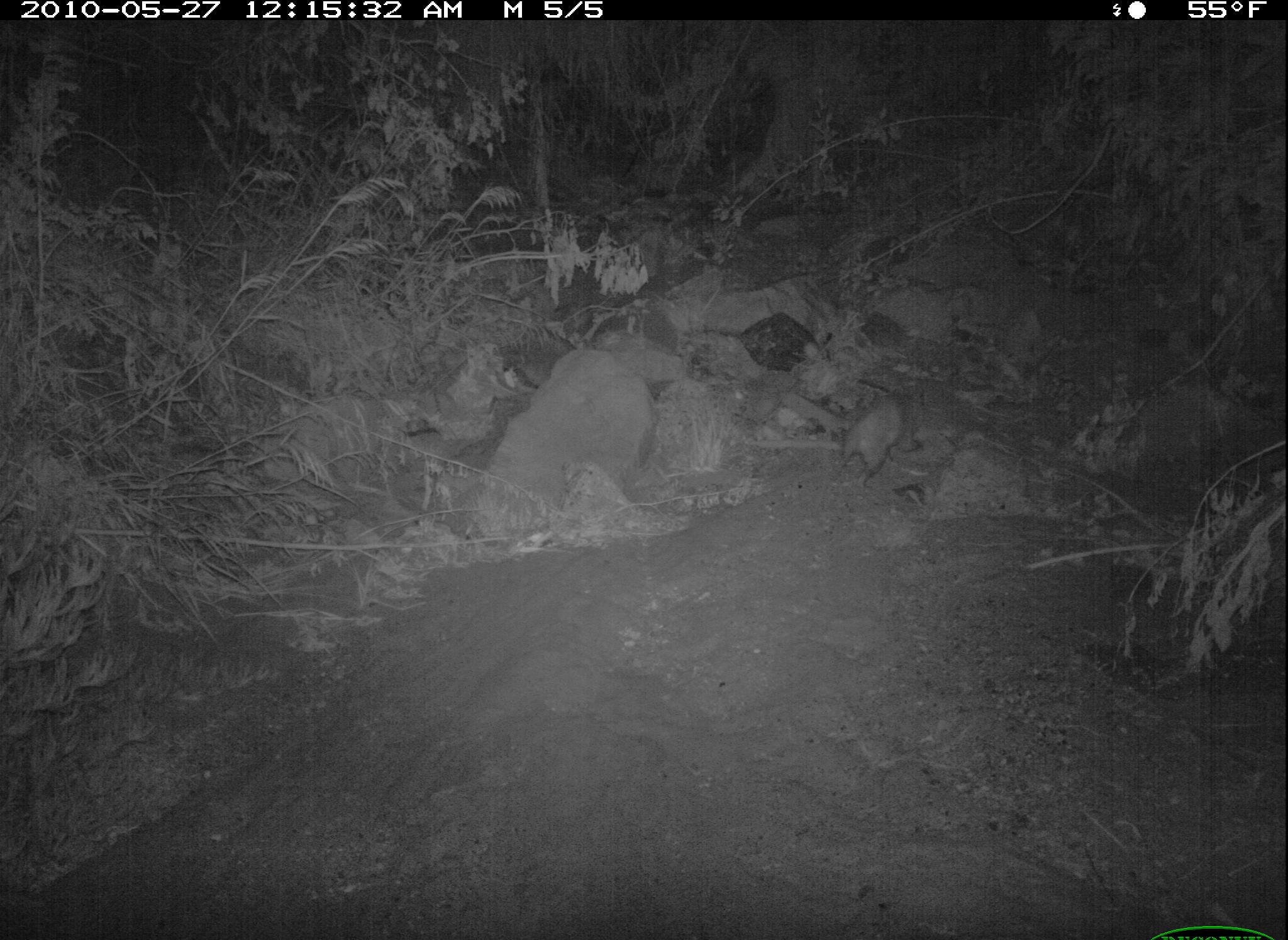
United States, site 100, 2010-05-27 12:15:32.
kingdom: Animalia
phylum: Chordata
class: Mammalia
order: Didelphimorphia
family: Didelphidae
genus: Didelphis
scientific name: Didelphis virginiana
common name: virginia opossum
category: opossum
Opossum (virginia opossum) (Didelphis virginiana).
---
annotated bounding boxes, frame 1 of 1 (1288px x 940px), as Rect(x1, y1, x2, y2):
opossum: Rect(829, 379, 943, 509)